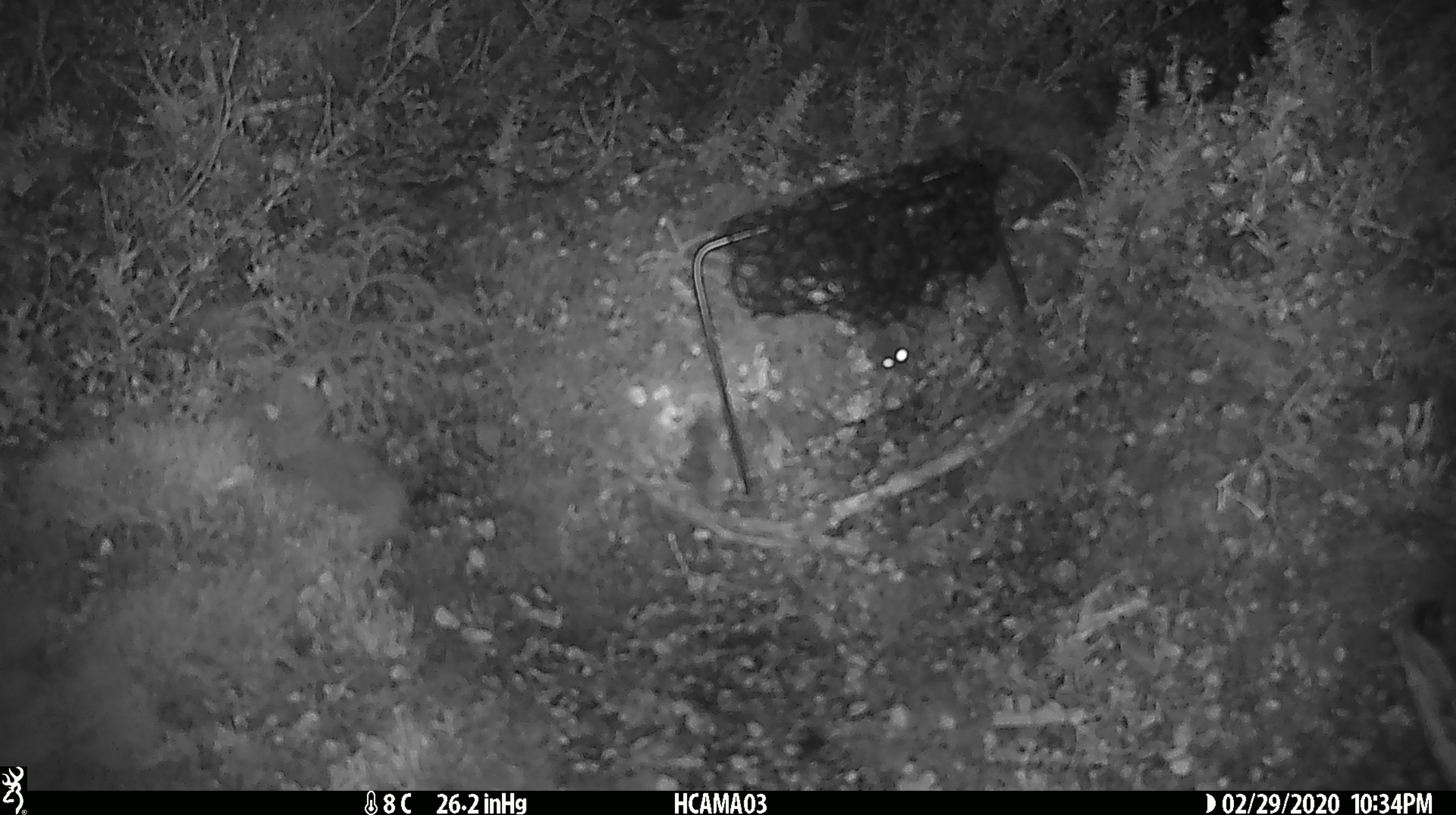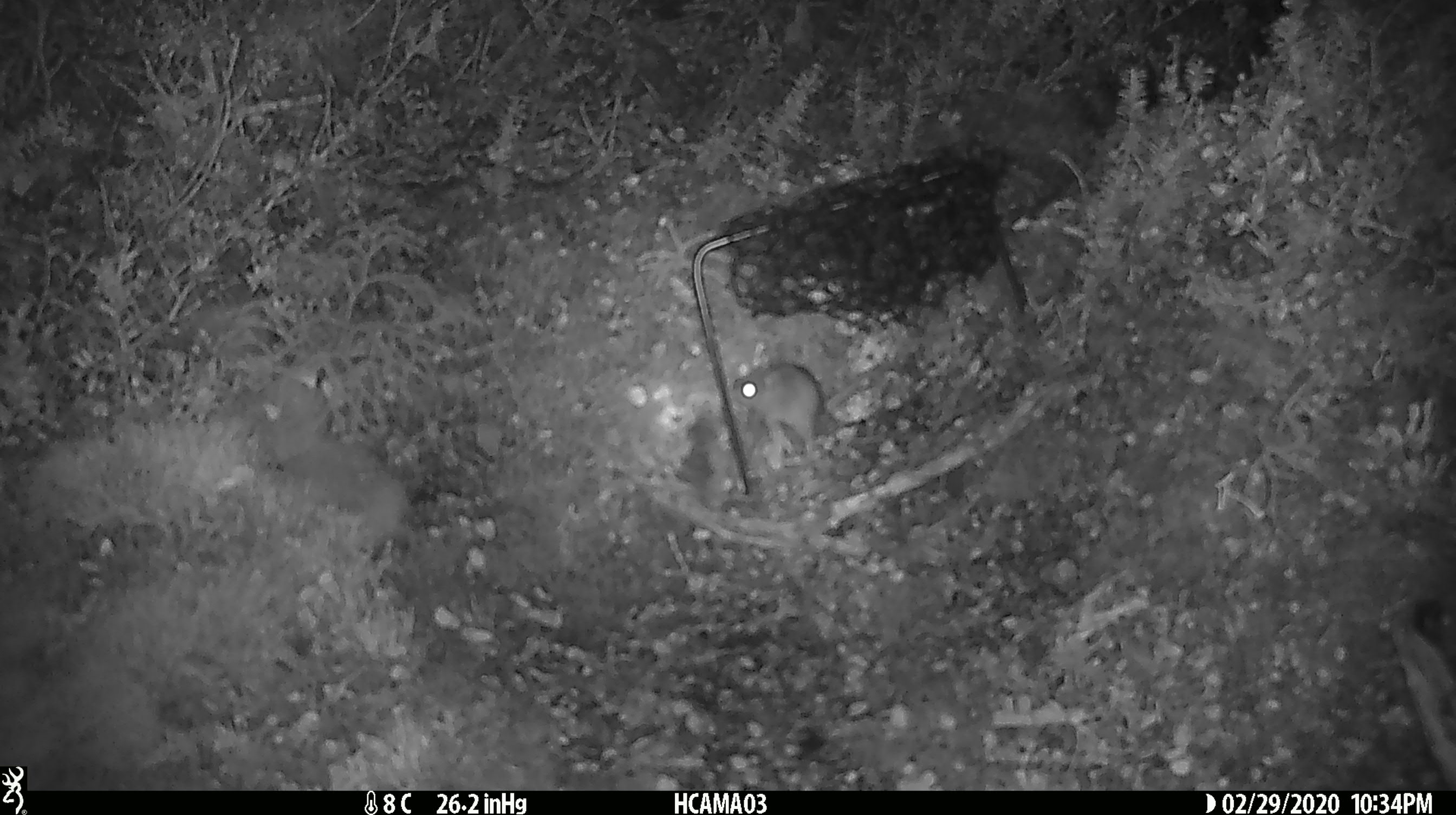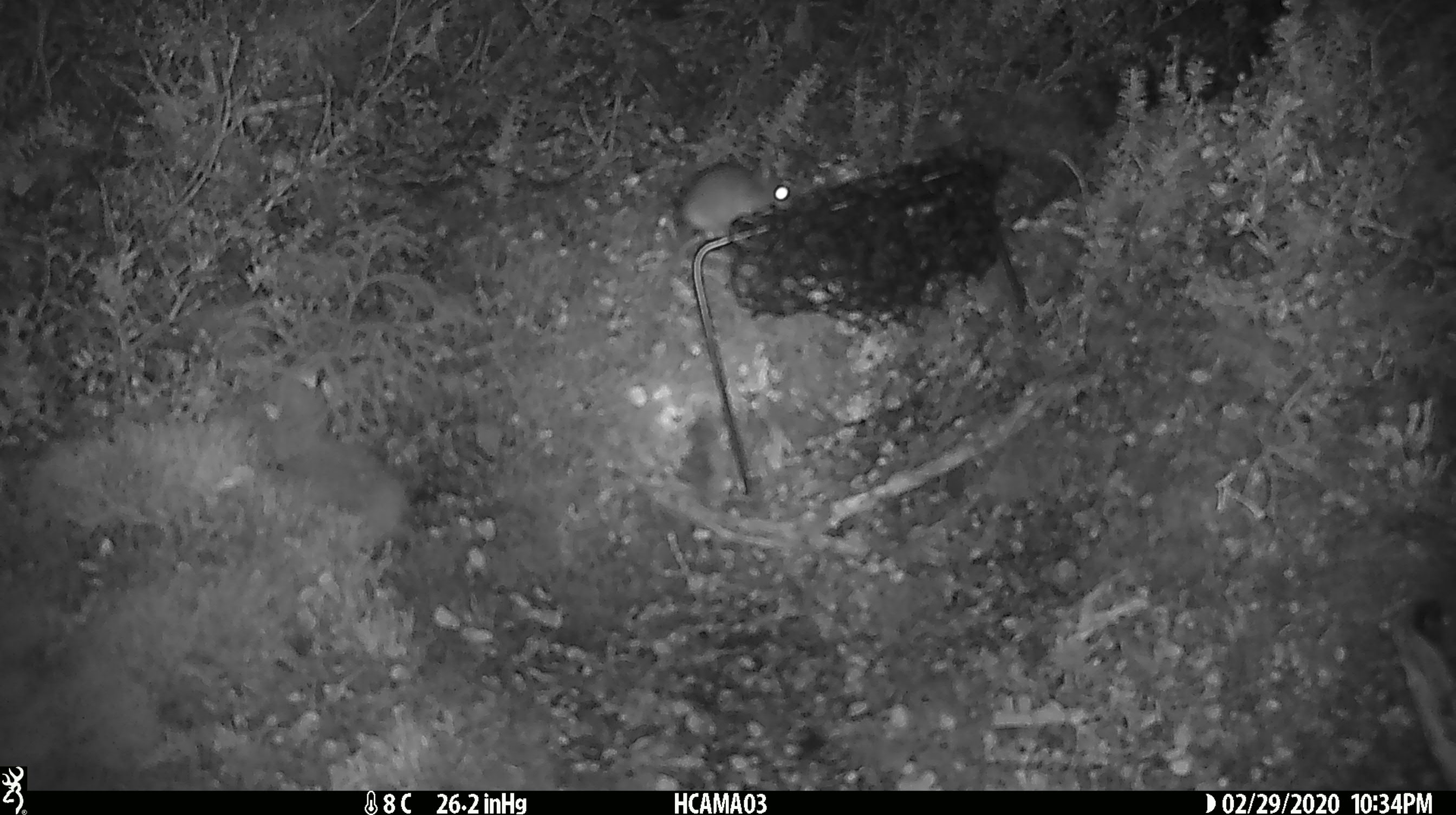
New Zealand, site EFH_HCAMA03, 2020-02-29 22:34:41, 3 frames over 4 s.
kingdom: Animalia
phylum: Chordata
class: Mammalia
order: Rodentia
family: Muridae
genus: Mus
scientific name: Mus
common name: mouse